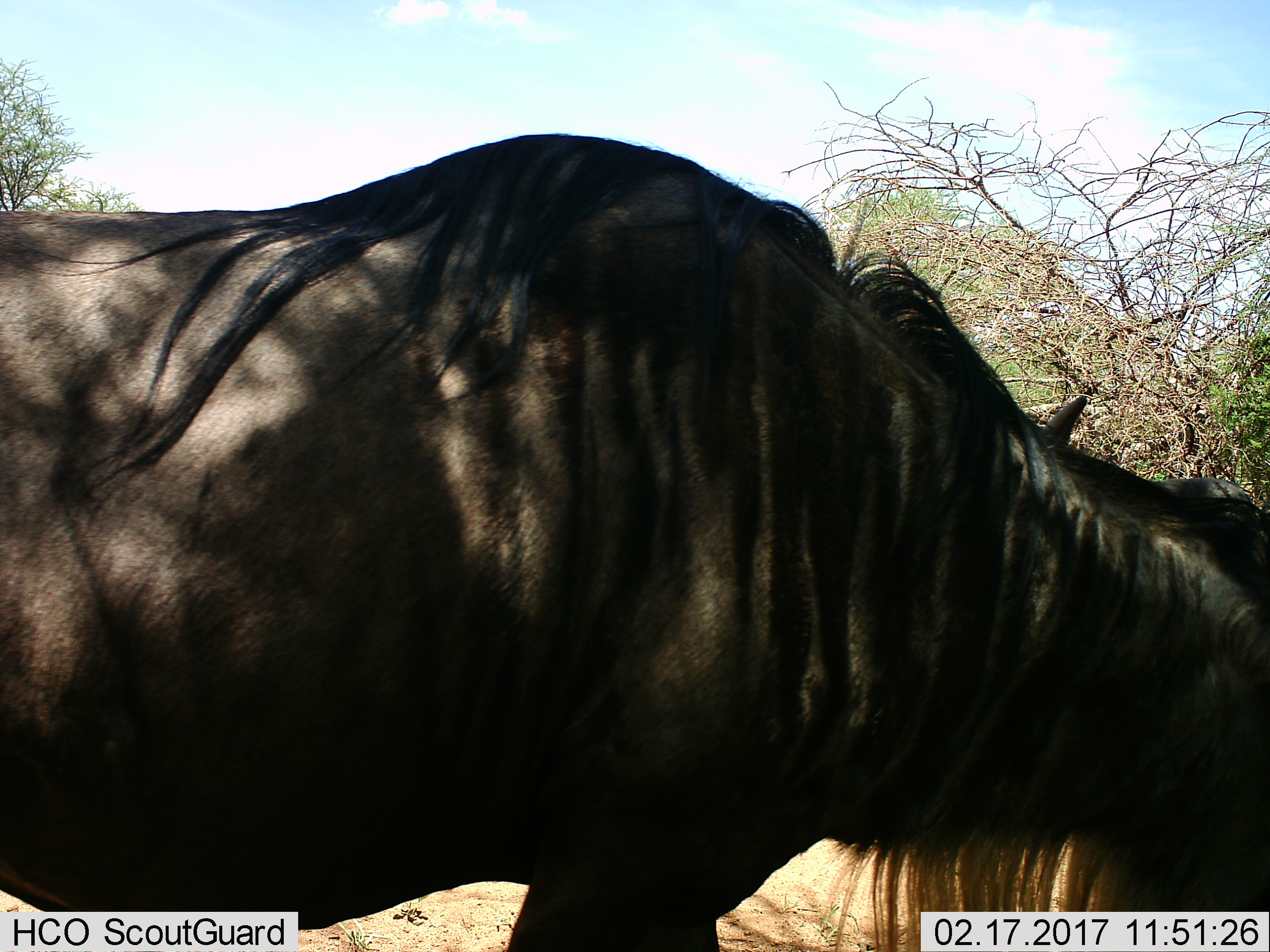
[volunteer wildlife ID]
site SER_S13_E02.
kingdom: Animalia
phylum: Chordata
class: Mammalia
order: Artiodactyla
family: Bovidae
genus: Connochaetes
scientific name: Connochaetes taurinus taurinus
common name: blue wildebeest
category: wildebeestblue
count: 2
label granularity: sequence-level